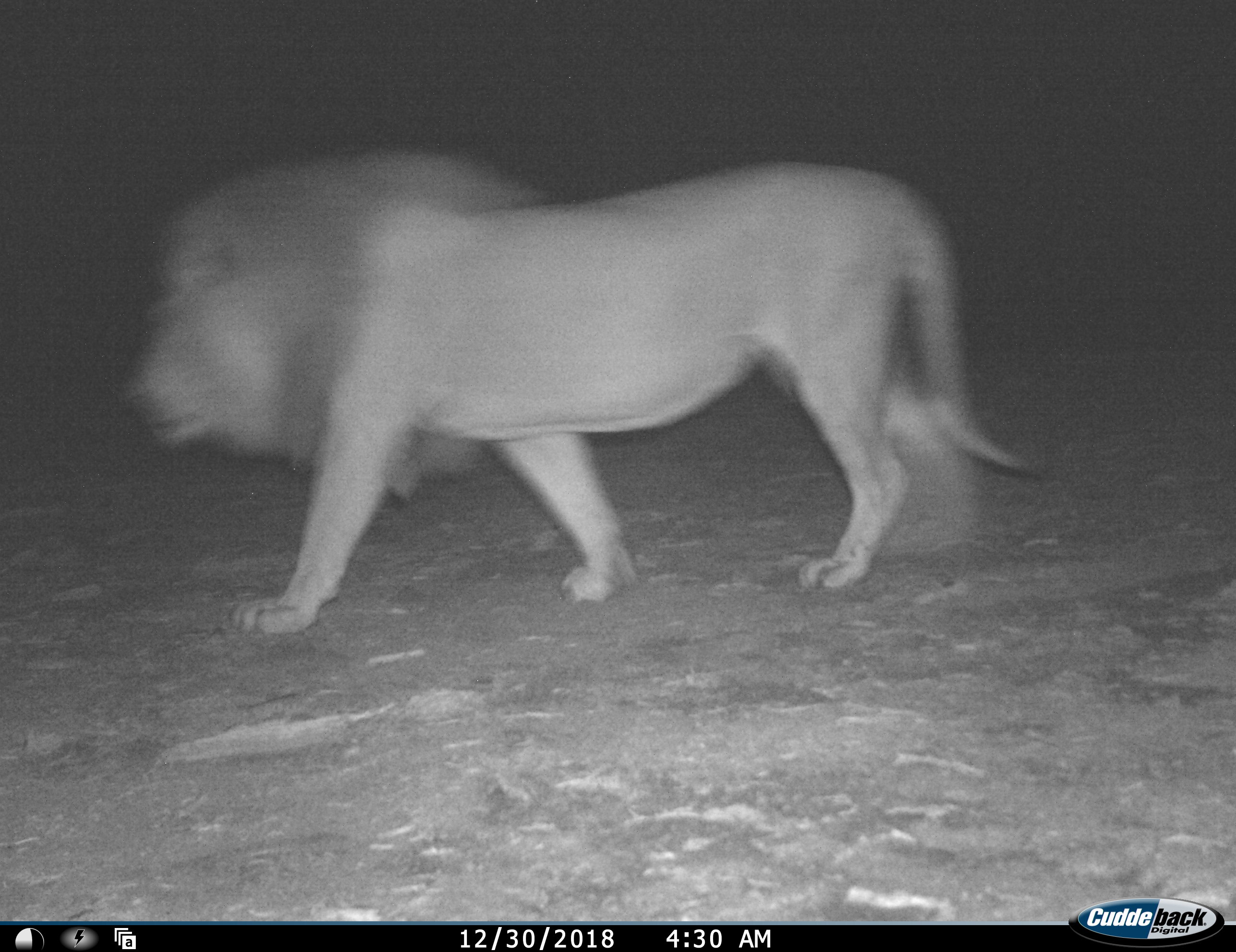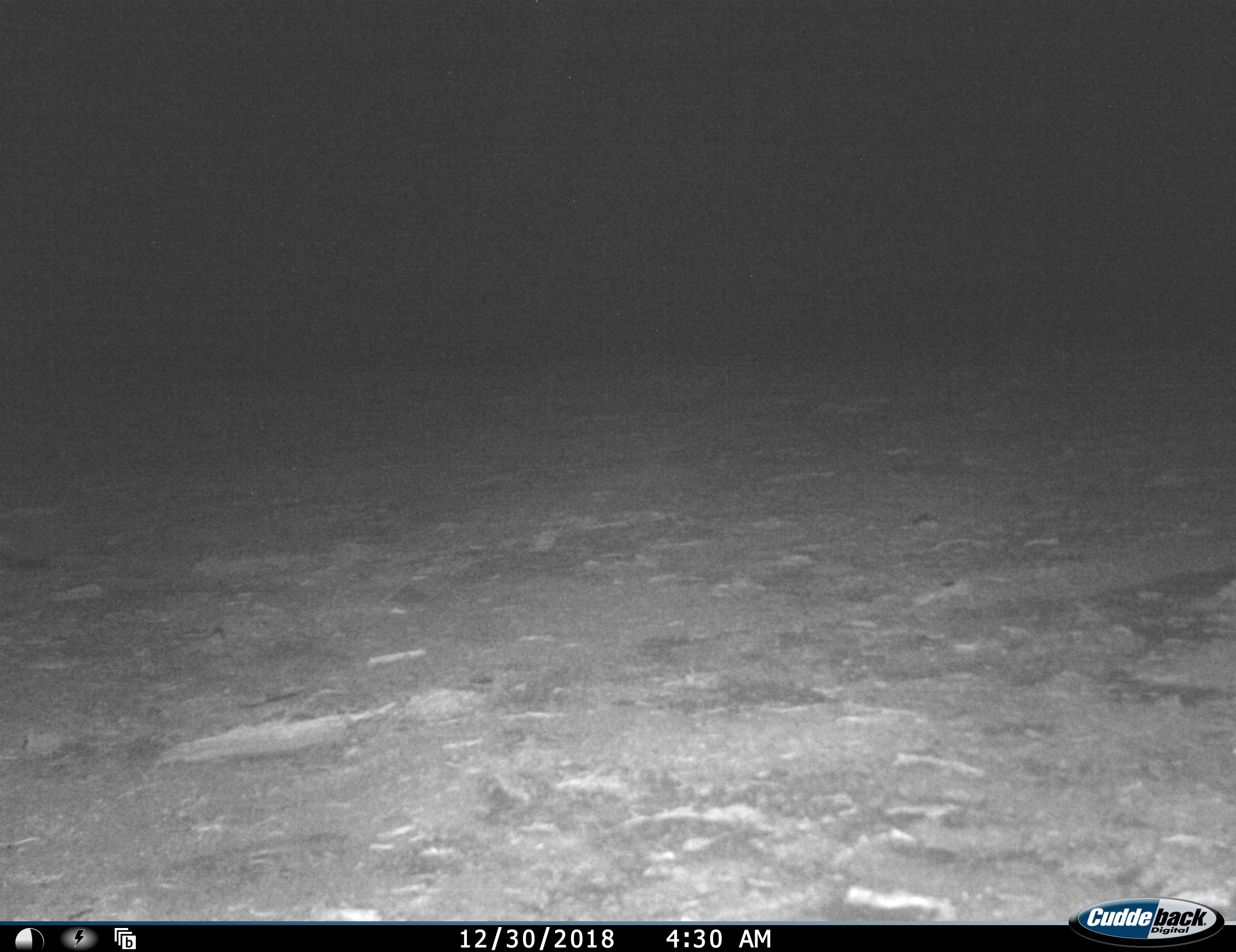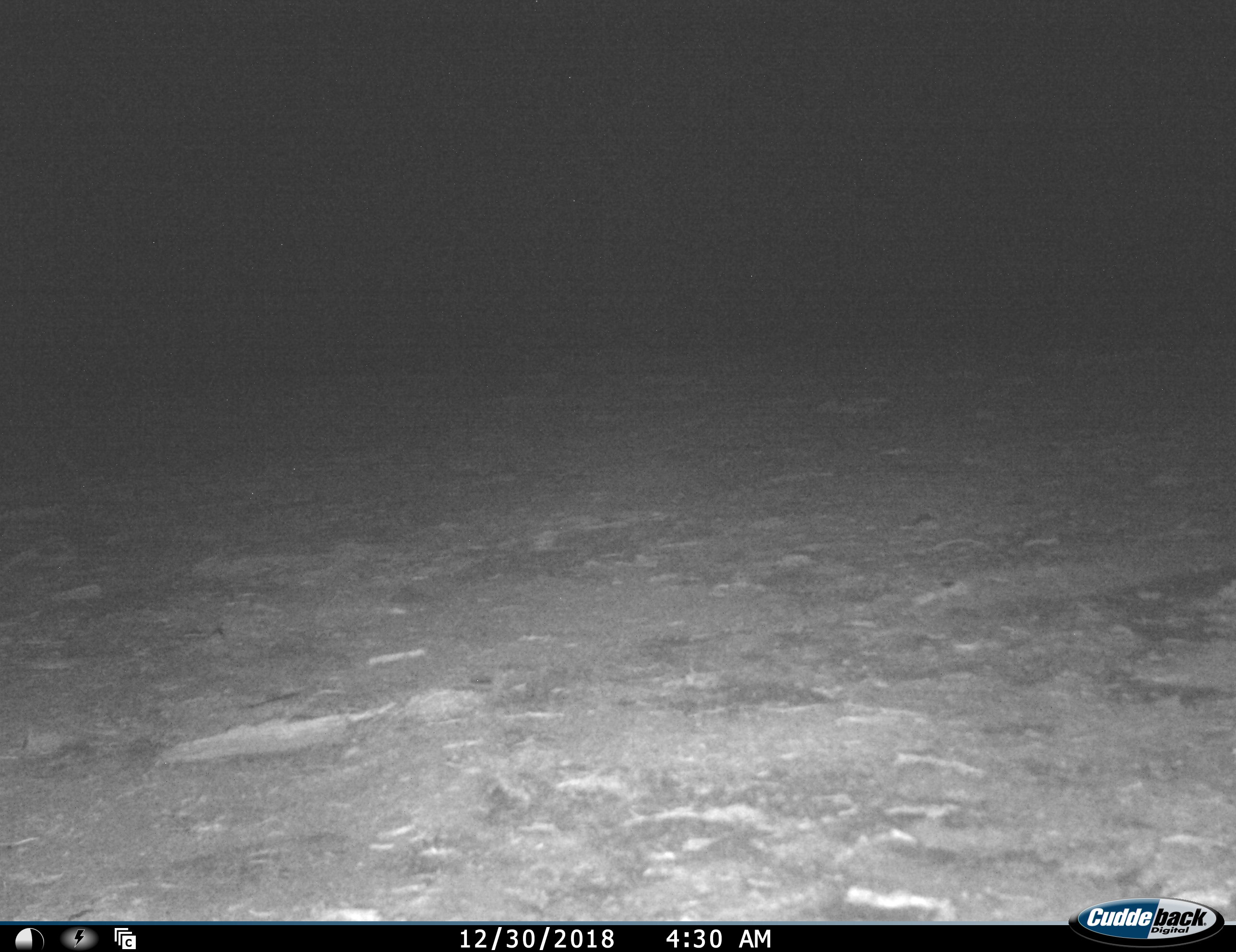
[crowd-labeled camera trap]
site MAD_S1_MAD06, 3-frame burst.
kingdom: Animalia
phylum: Chordata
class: Mammalia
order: Carnivora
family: Felidae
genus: Panthera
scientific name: Panthera leo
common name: lion male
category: lionmale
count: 1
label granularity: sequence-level